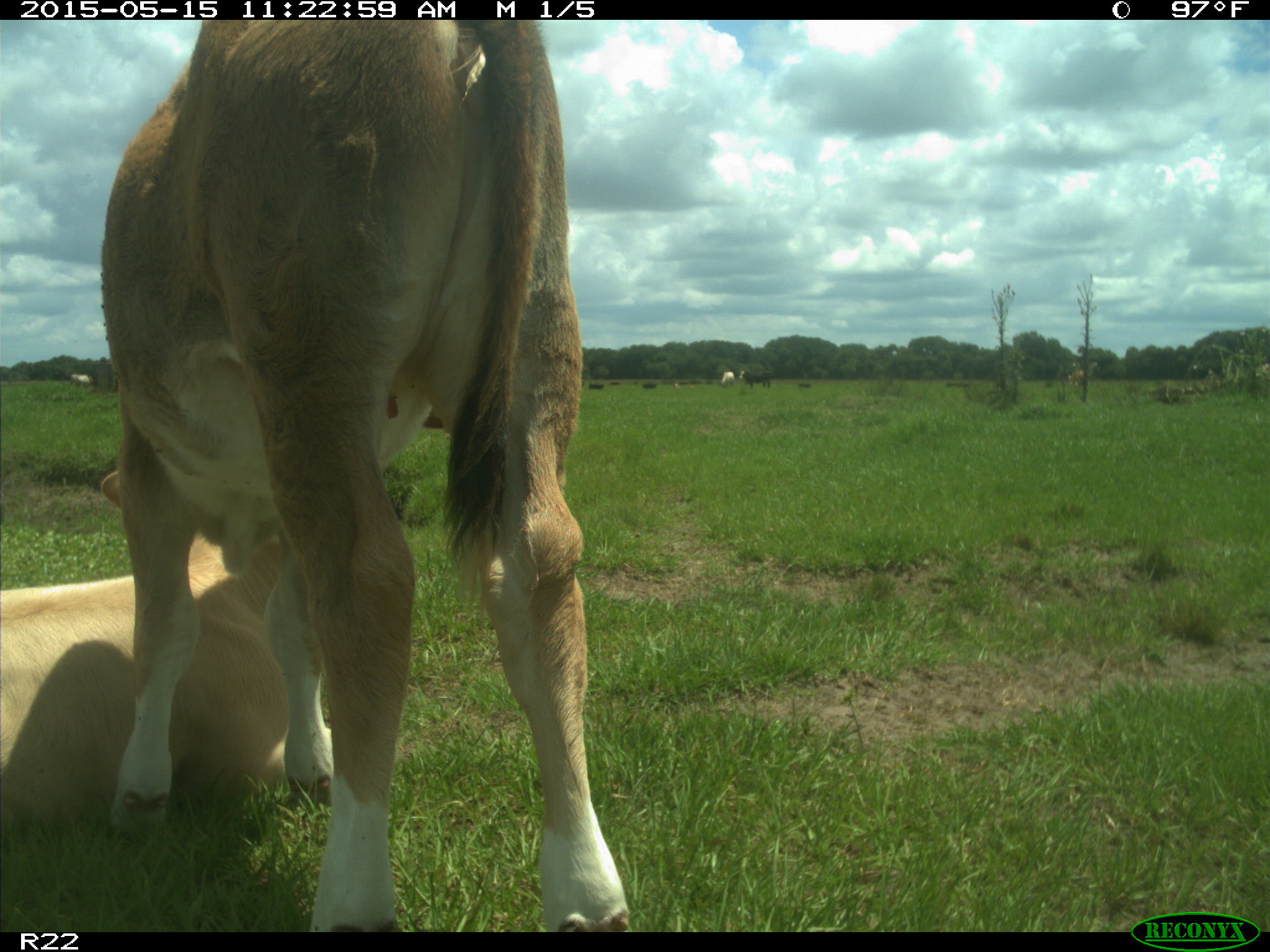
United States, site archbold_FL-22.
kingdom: Animalia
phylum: Chordata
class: Mammalia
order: Artiodactyla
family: Bovidae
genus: Bos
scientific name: Bos taurus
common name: domestic cow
Bos taurus (domestic cow).